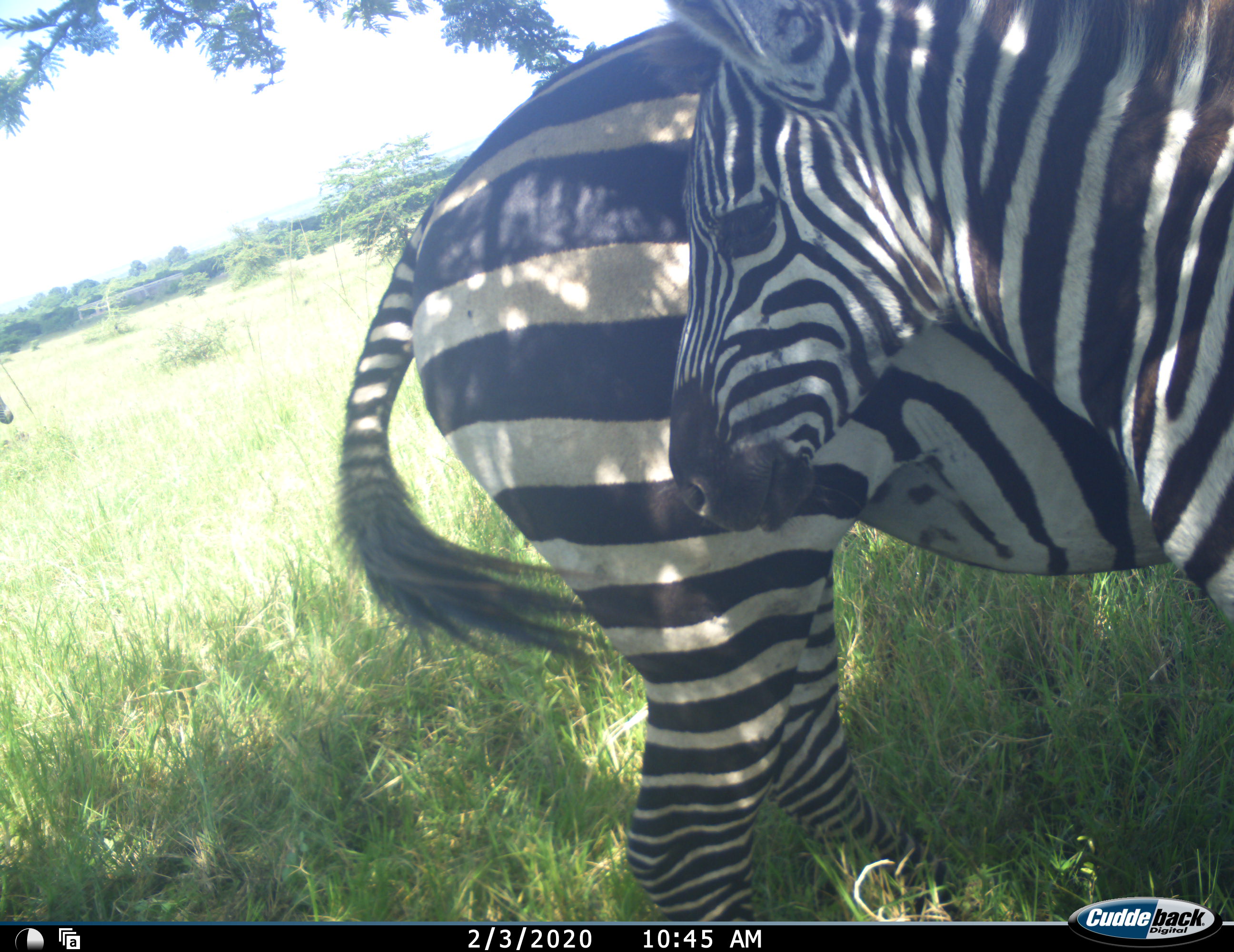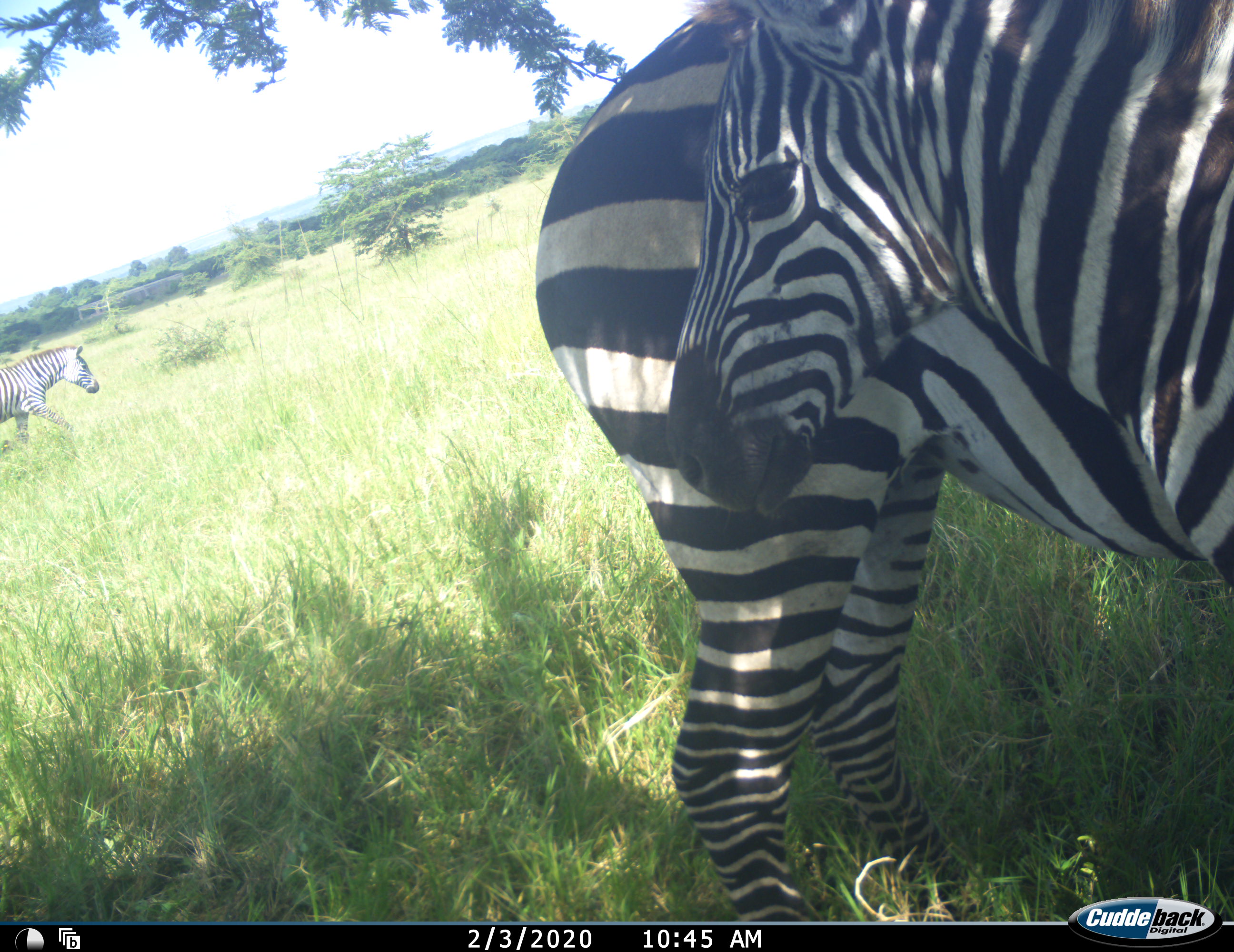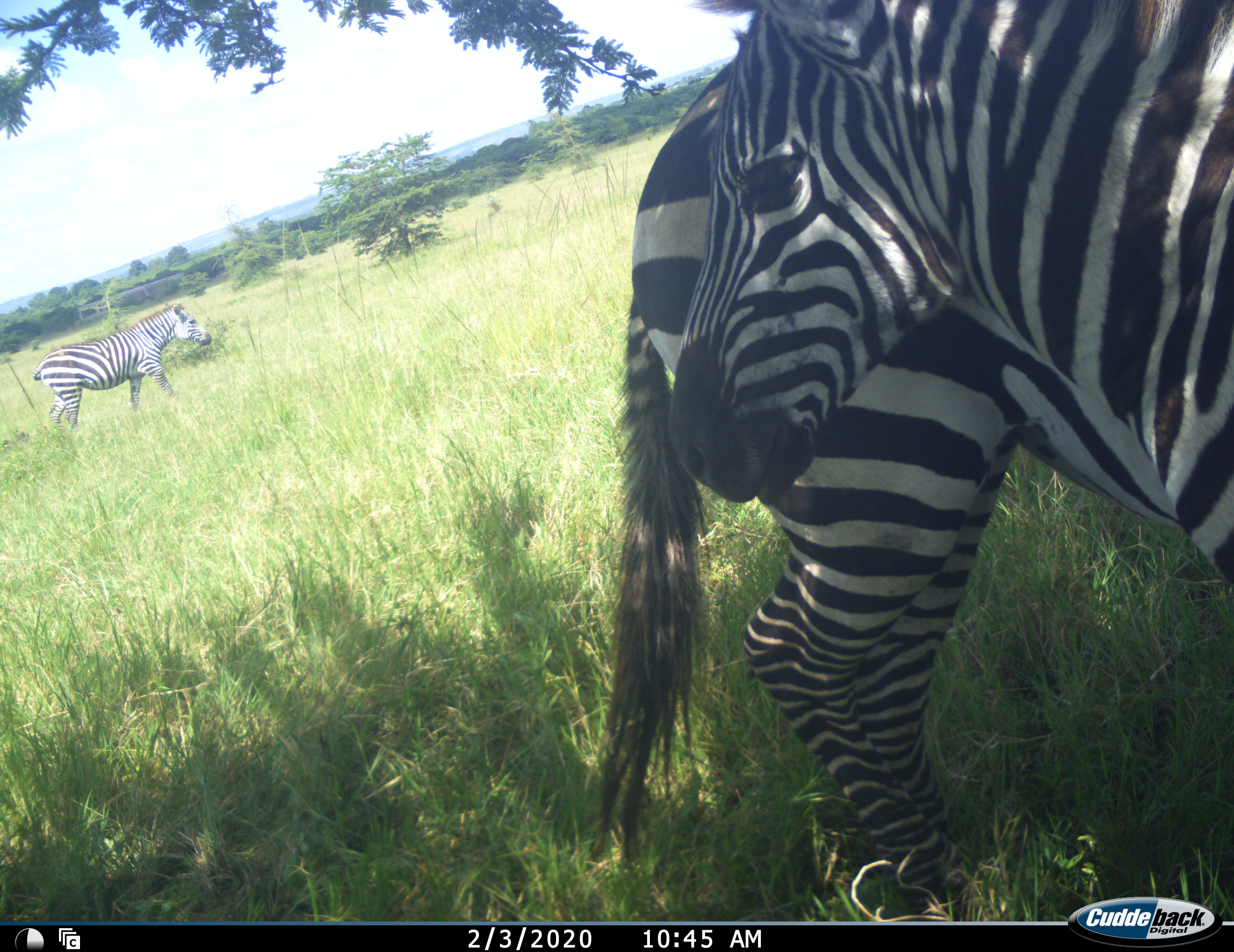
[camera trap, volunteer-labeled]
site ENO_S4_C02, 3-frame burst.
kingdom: Animalia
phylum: Chordata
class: Mammalia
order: Perissodactyla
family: Equidae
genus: Equus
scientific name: Equus quagga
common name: plains zebra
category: zebraplains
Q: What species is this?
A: Zebraplains (plains zebra) (Equus quagga).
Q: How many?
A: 3.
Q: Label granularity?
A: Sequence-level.